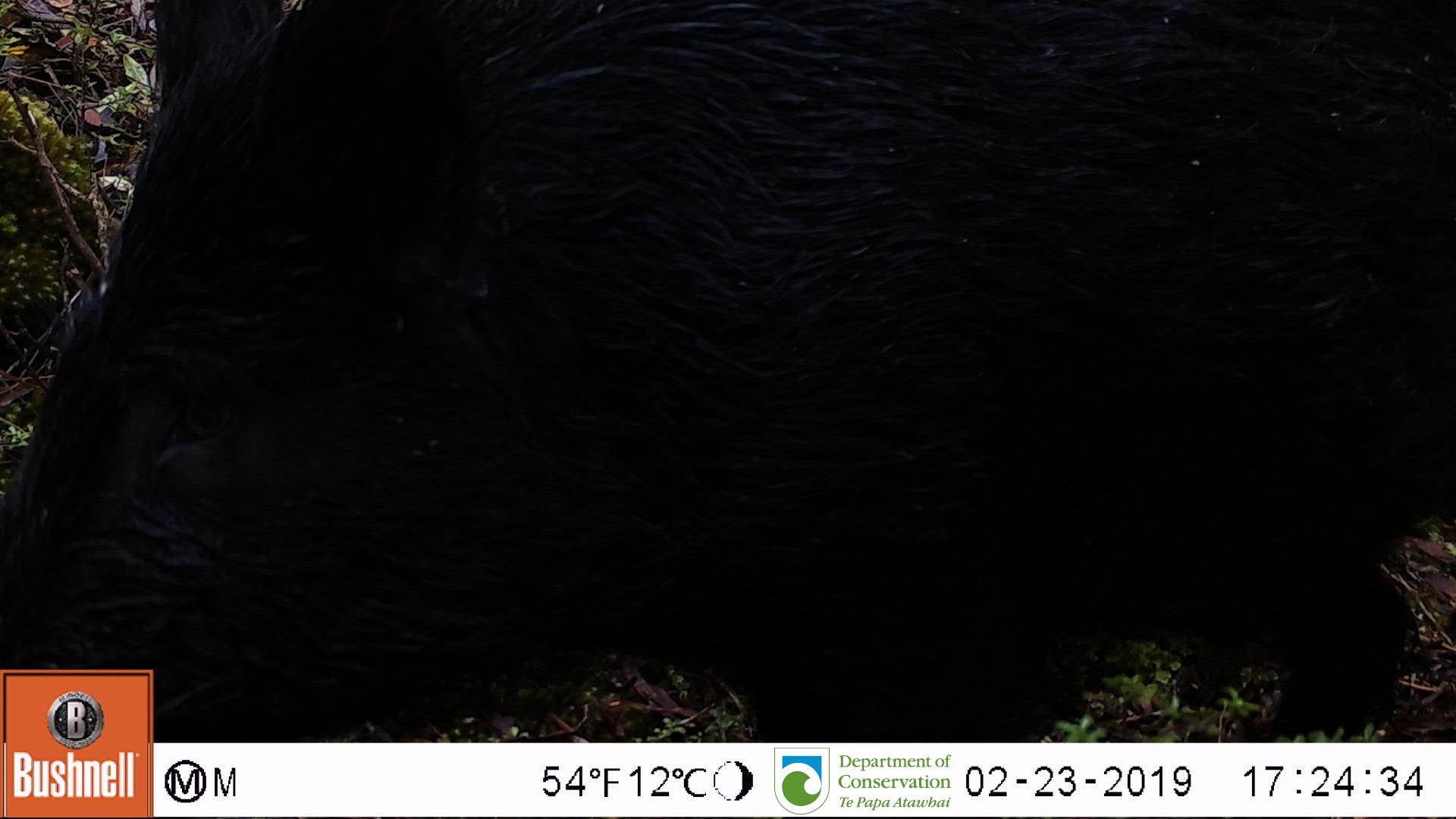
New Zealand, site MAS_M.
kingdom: Animalia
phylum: Chordata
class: Mammalia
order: Artiodactyla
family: Suidae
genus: Sus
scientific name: Sus scrofa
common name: pig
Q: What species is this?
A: Pig (Sus scrofa).